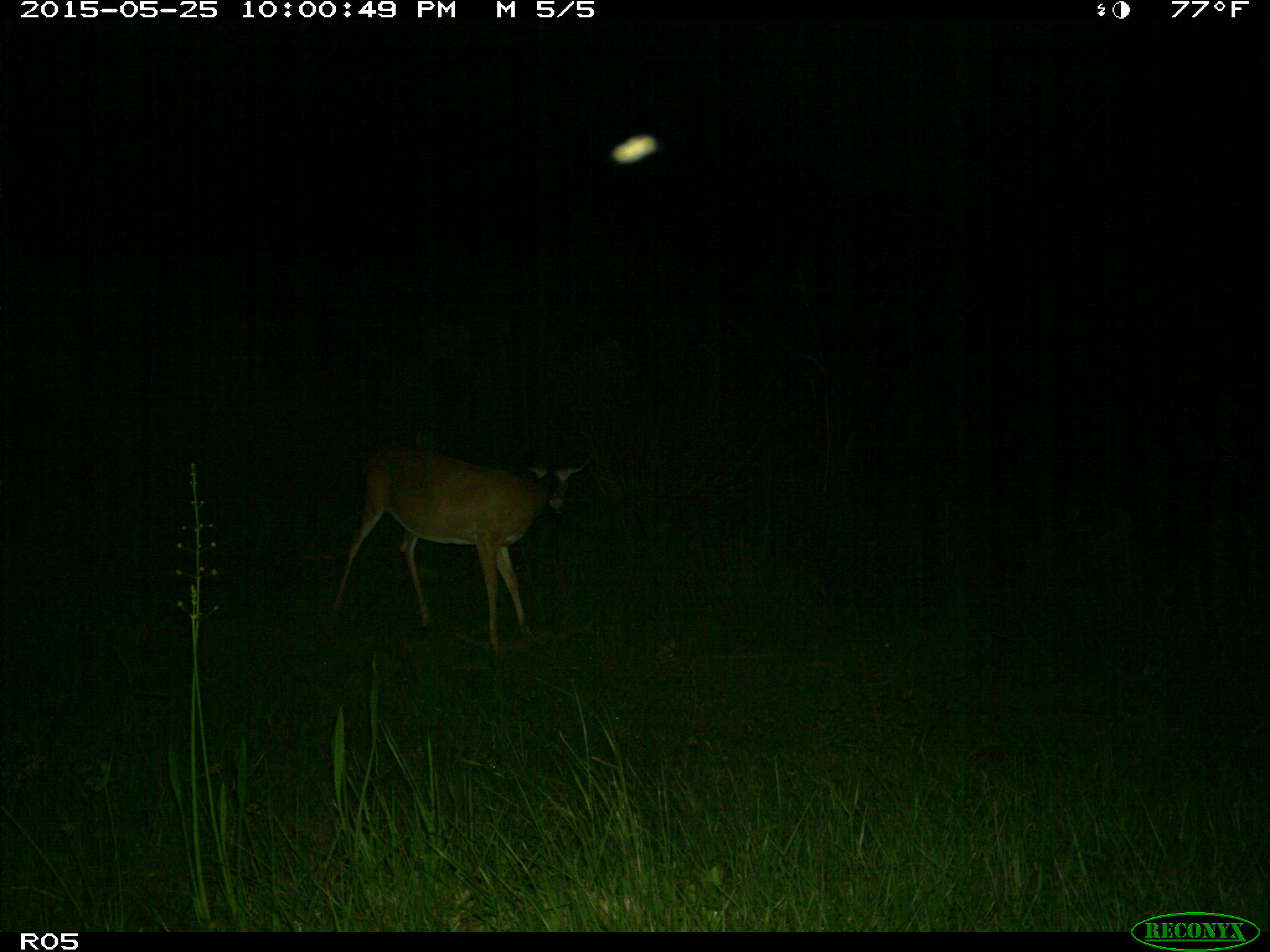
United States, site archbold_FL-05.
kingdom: Animalia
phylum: Chordata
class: Mammalia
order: Artiodactyla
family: Cervidae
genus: Odocoileus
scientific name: Odocoileus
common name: deer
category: unidentified deer